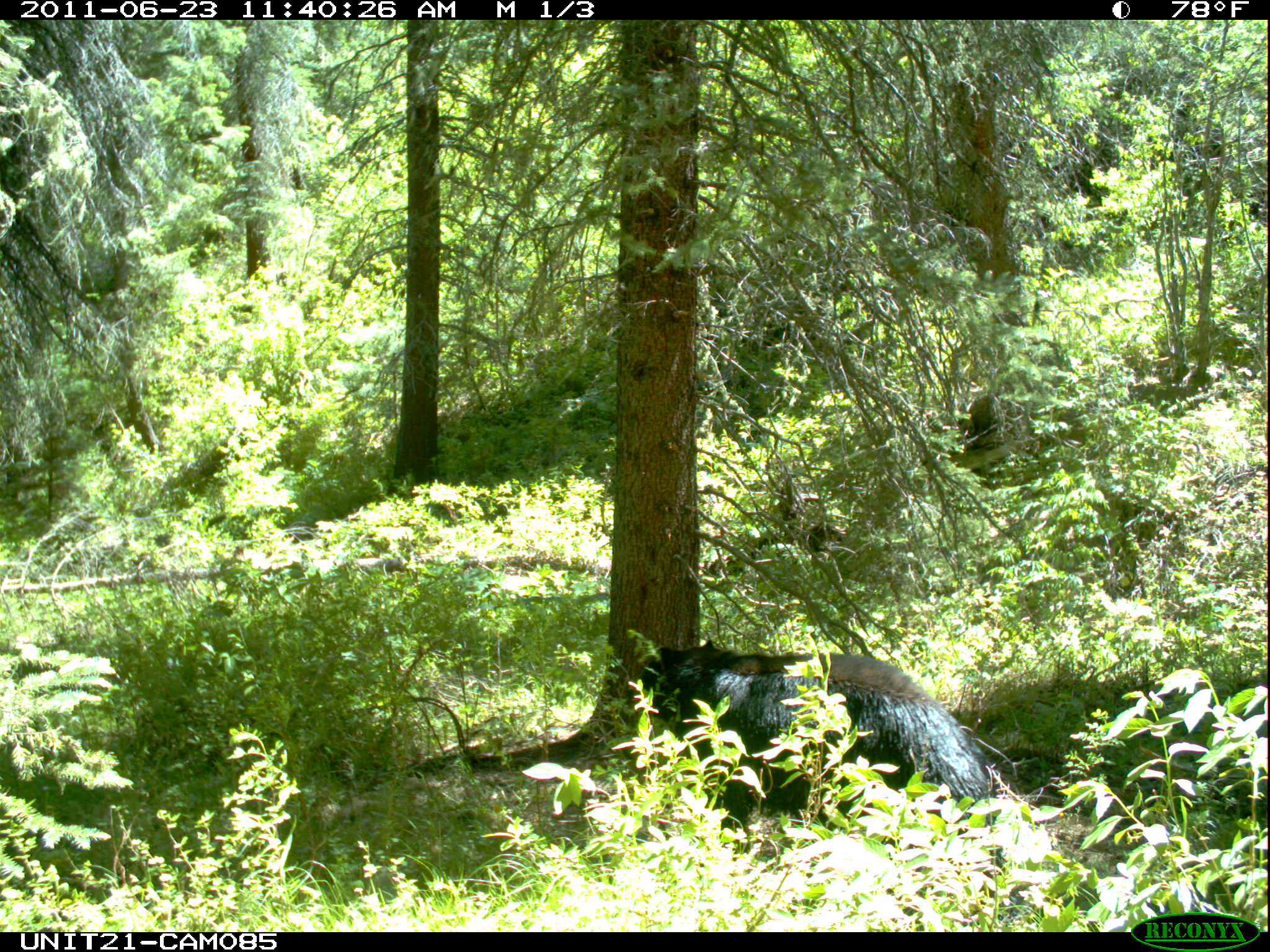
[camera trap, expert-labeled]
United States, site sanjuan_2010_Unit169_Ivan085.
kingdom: Animalia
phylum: Chordata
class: Mammalia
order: Carnivora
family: Ursidae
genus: Ursus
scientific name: Ursus americanus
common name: american black bear